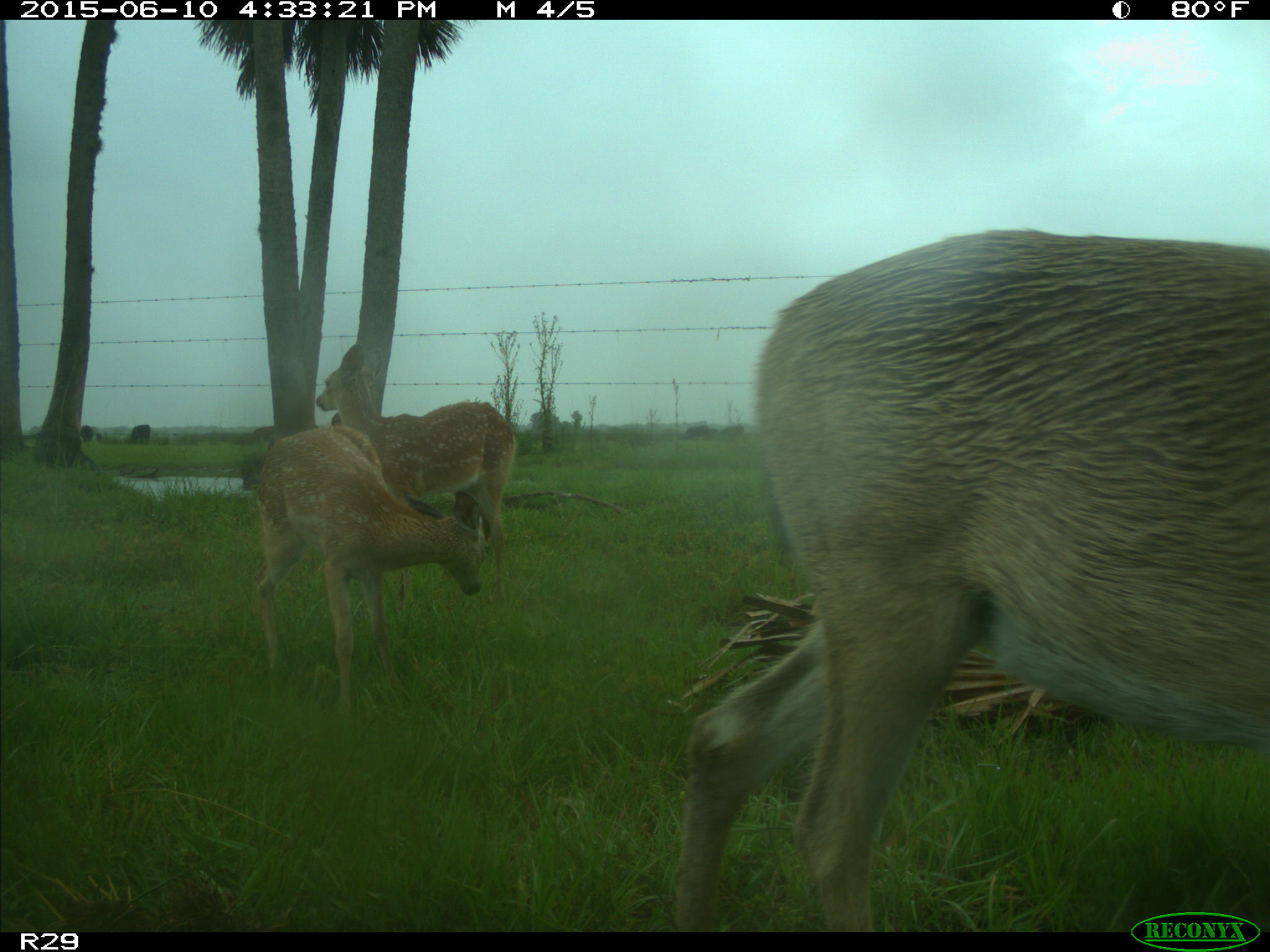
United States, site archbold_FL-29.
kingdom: Animalia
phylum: Chordata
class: Mammalia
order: Artiodactyla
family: Cervidae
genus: Odocoileus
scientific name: Odocoileus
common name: deer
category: unidentified deer